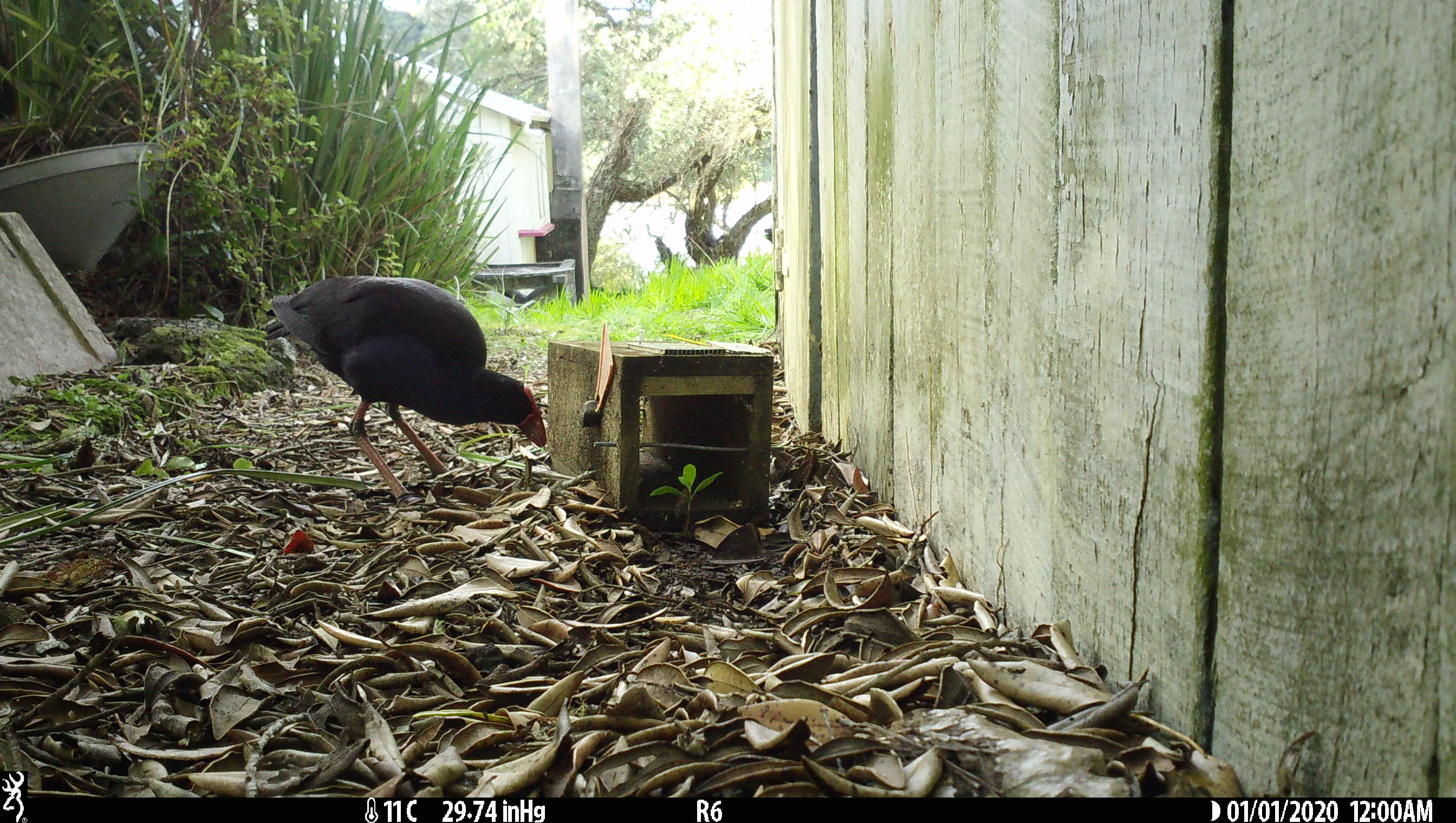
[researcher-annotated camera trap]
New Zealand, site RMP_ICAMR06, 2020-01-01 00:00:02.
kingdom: Animalia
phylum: Chordata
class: Aves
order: Gruiformes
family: Rallidae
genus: Porphyrio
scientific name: Porphyrio melanotus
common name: australasian swamphen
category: pukeko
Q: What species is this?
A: Pukeko (australasian swamphen) (Porphyrio melanotus).